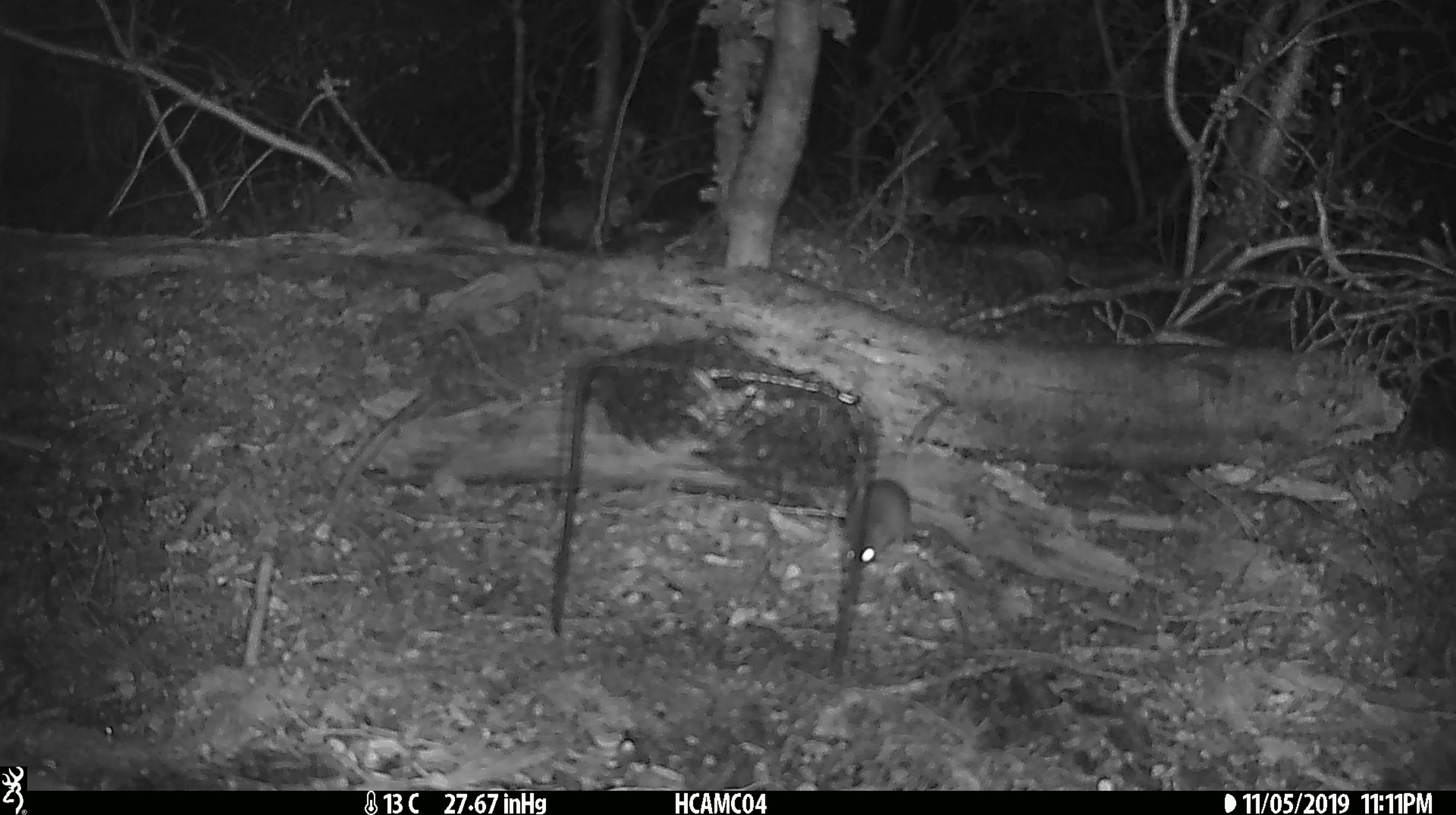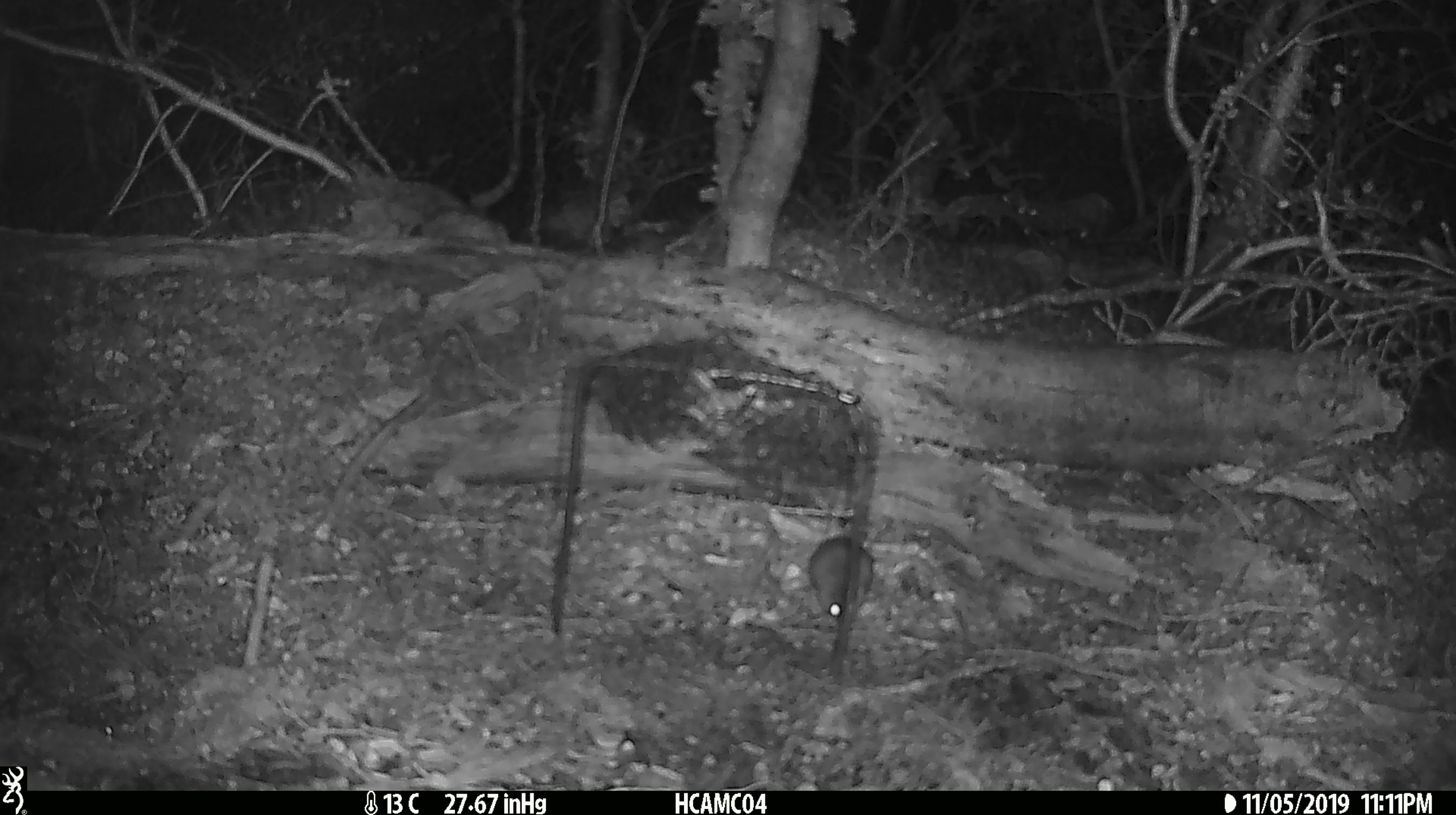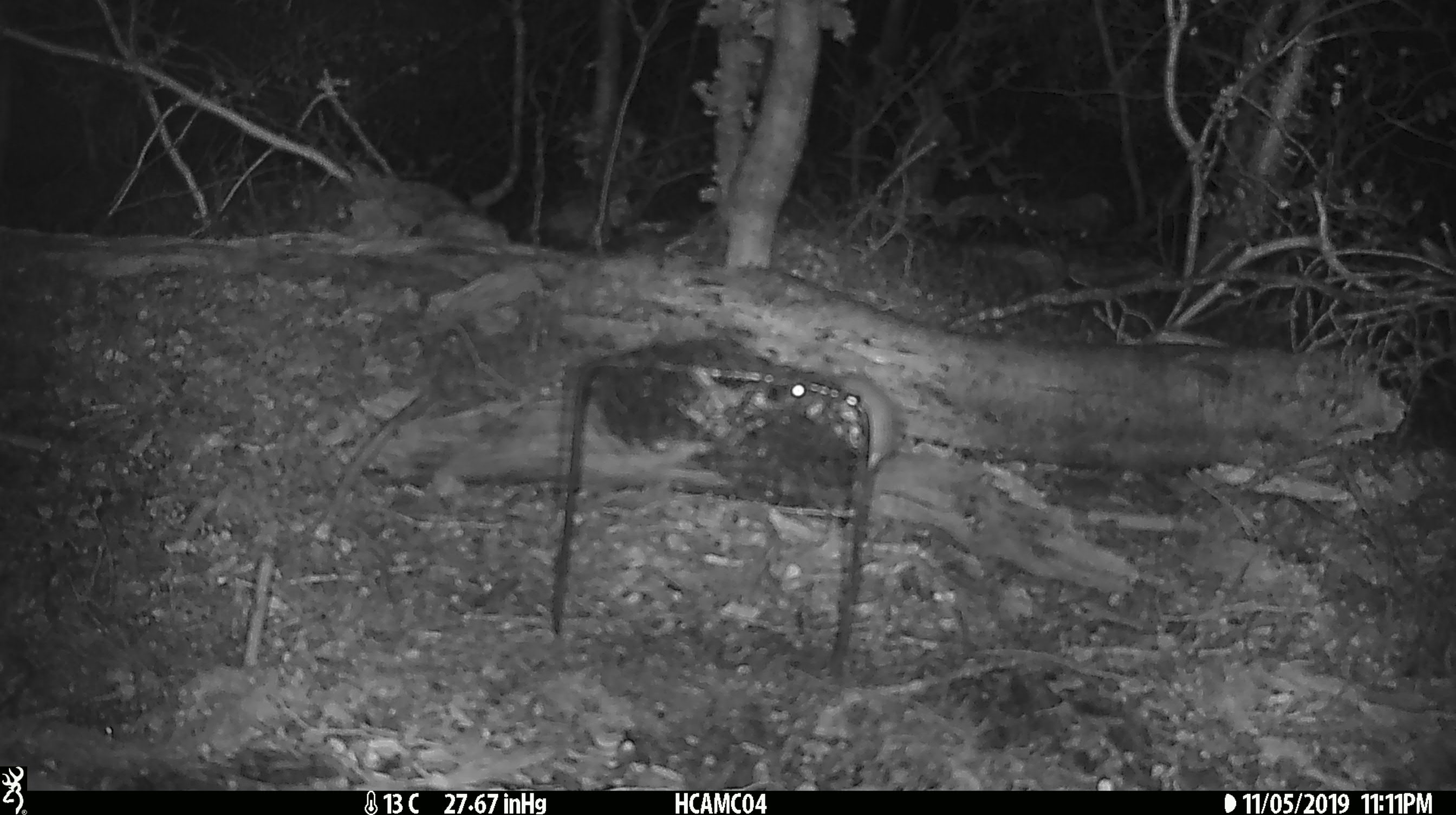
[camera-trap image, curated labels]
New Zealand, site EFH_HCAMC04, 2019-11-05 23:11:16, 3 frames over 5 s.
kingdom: Animalia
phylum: Chordata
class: Mammalia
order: Rodentia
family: Muridae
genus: Mus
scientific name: Mus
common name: mouse